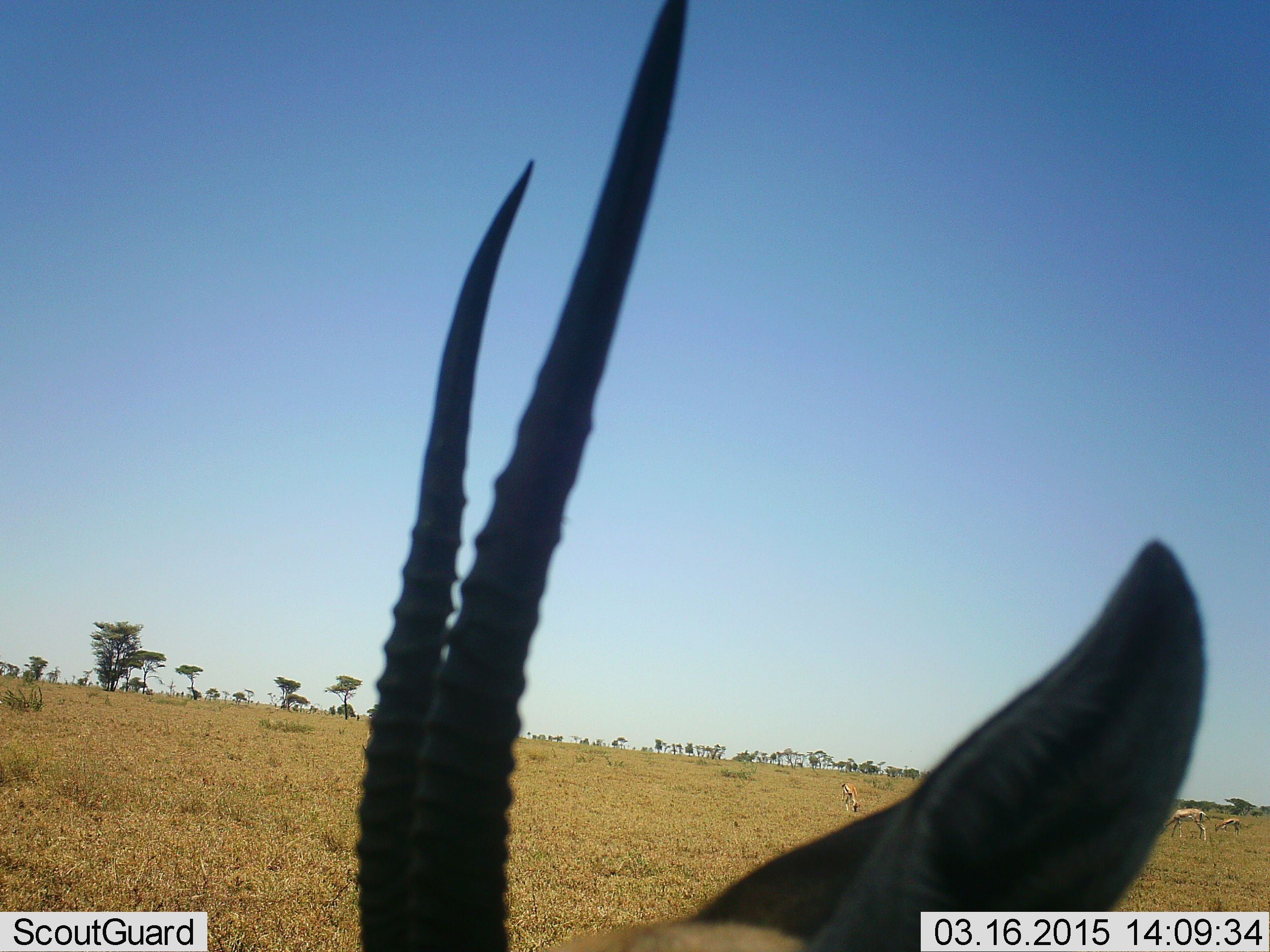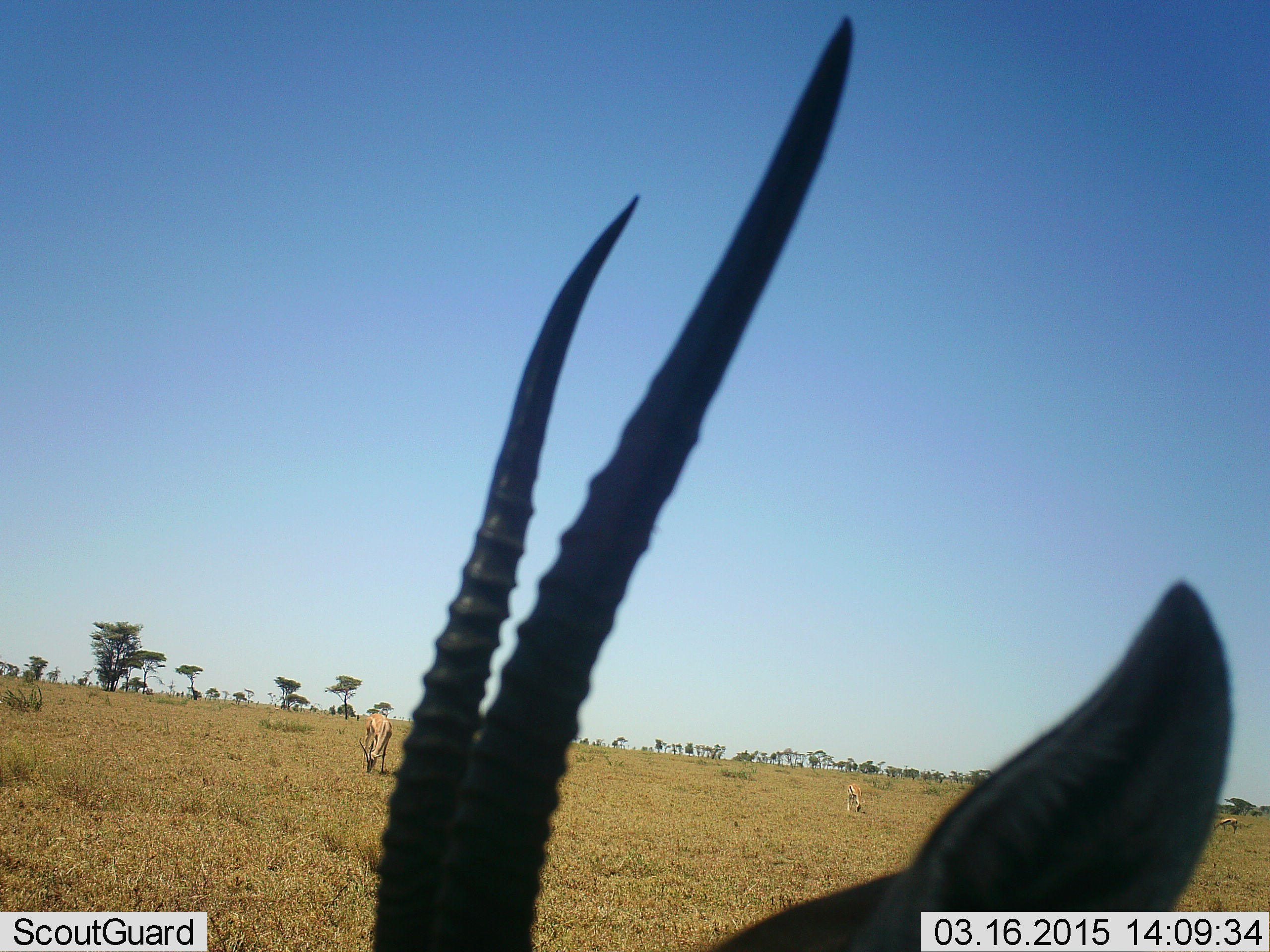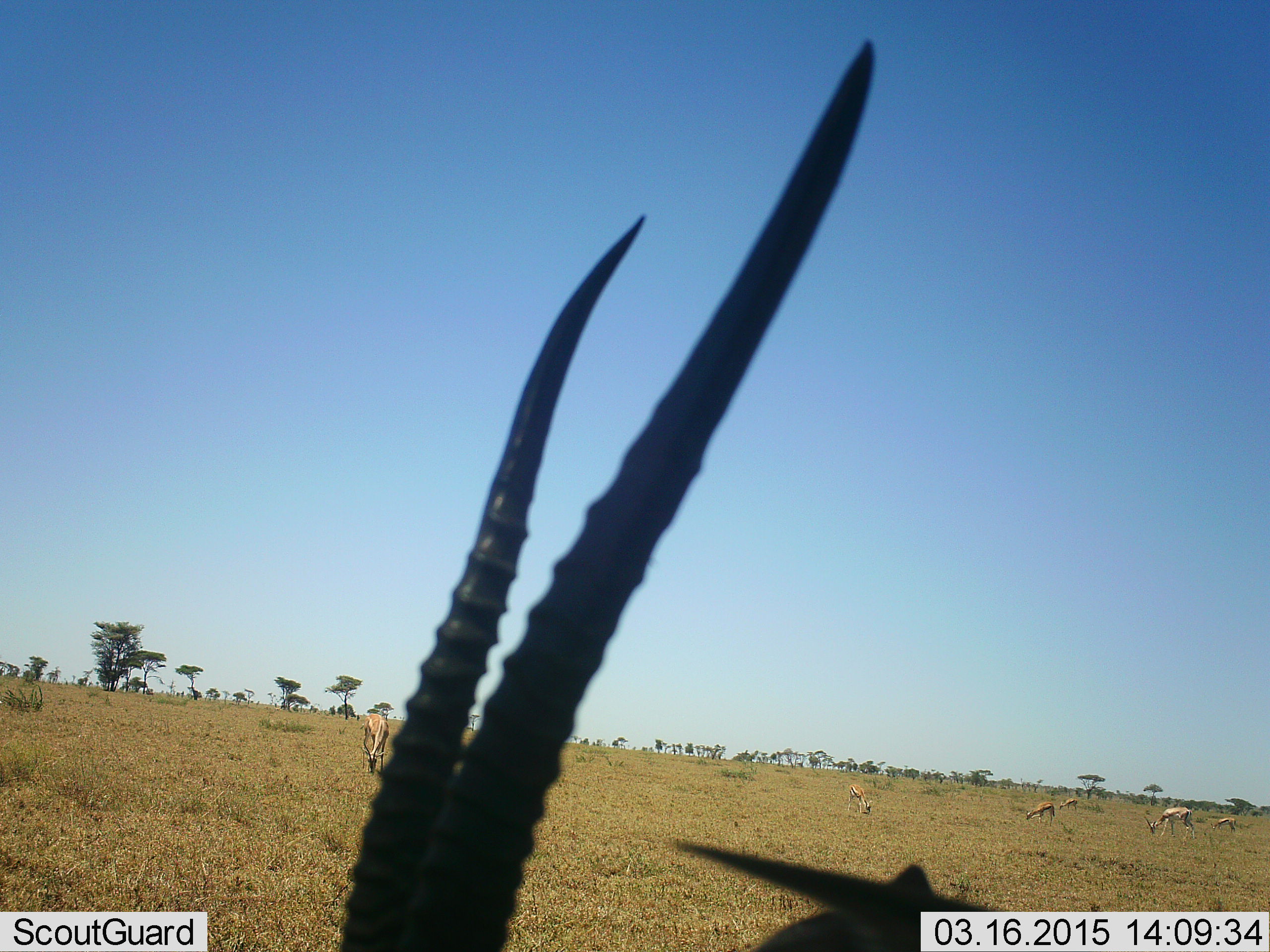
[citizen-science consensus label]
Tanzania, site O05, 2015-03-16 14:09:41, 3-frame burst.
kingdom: Animalia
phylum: Chordata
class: Mammalia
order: Artiodactyla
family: Bovidae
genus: Nanger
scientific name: Nanger granti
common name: grant's gazelle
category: gazellegrants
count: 7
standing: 90%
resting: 10%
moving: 0%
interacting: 0%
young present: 0%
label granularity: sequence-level